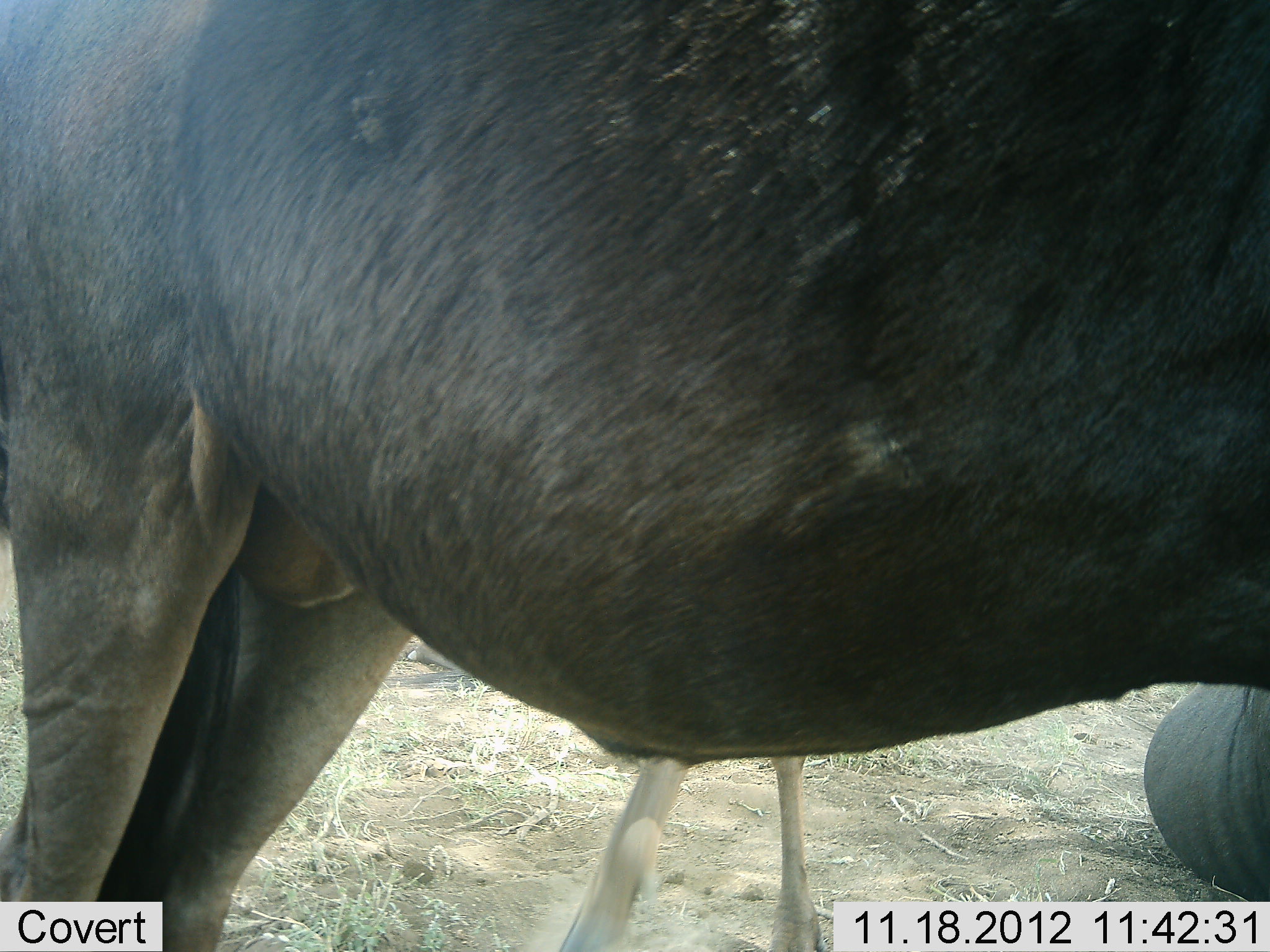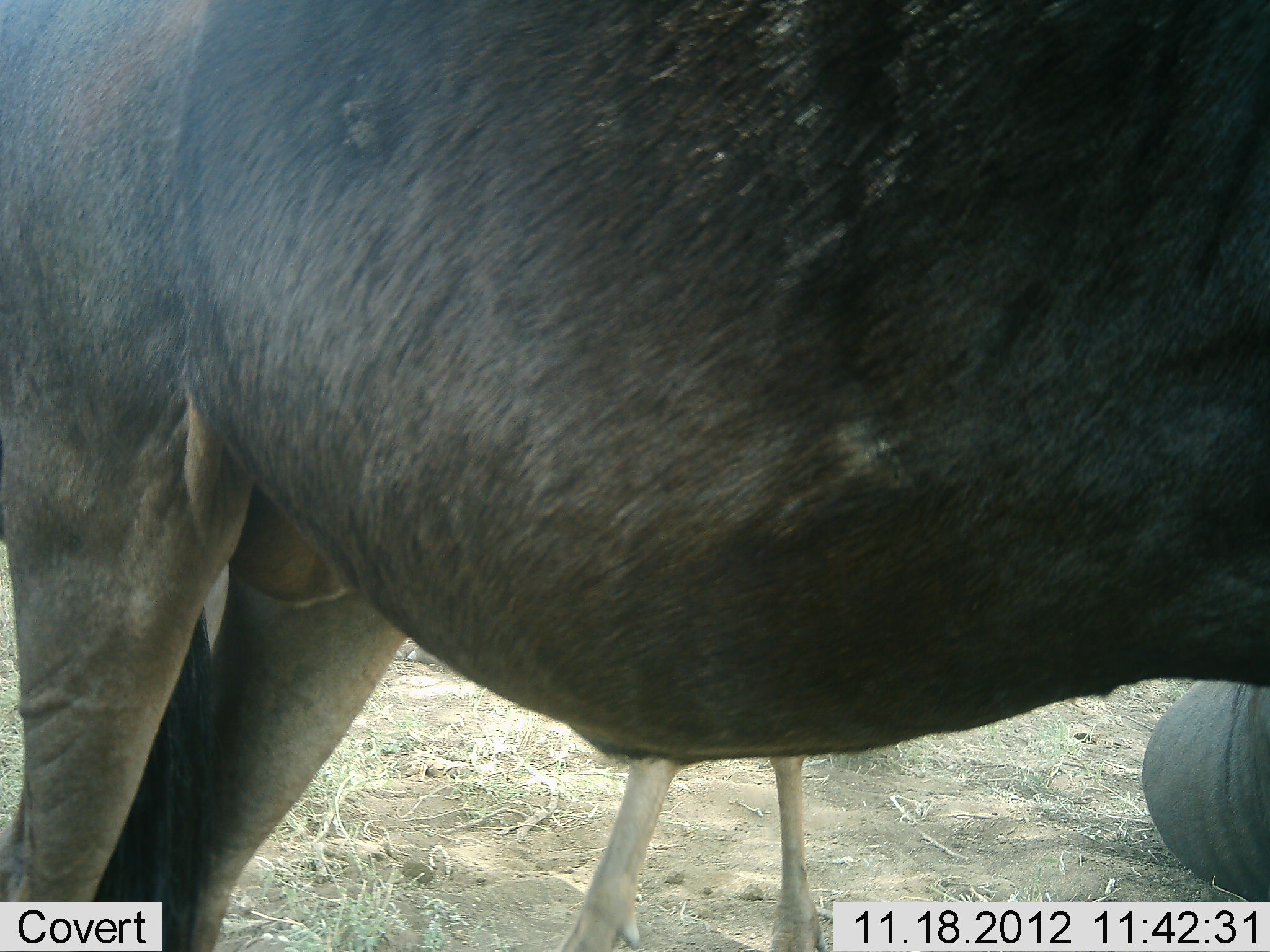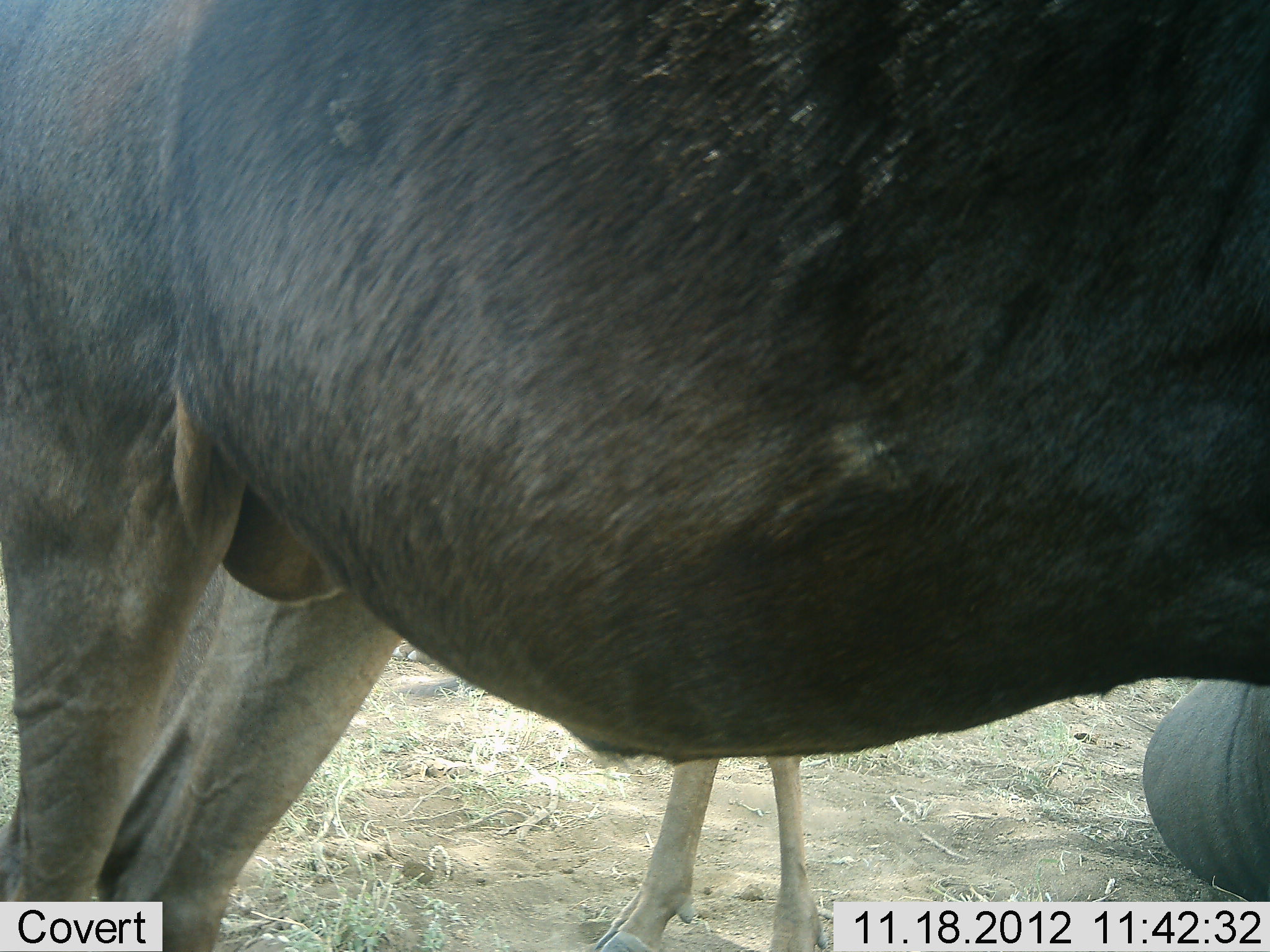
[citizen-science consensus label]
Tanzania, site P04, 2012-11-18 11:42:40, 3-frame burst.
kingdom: Animalia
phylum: Chordata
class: Mammalia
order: Artiodactyla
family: Bovidae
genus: Connochaetes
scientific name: Connochaetes taurinus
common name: blue wildebeest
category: wildebeest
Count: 3.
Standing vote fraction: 91%.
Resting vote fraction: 55%.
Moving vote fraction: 9%.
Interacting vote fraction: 0%.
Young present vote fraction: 45%.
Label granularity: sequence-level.